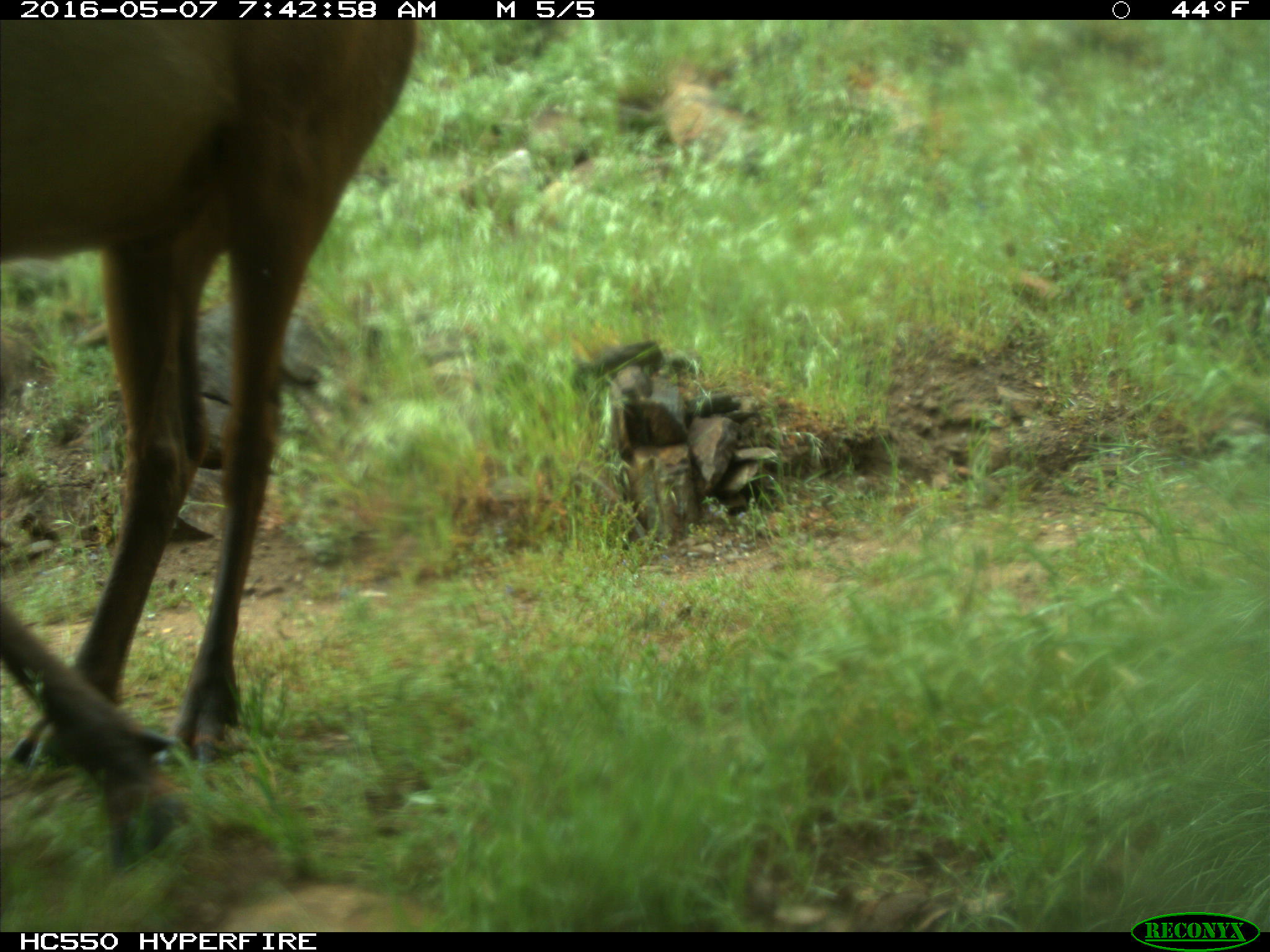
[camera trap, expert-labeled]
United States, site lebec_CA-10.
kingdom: Animalia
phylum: Chordata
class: Mammalia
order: Artiodactyla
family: Cervidae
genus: Cervus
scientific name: Cervus canadensis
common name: elk